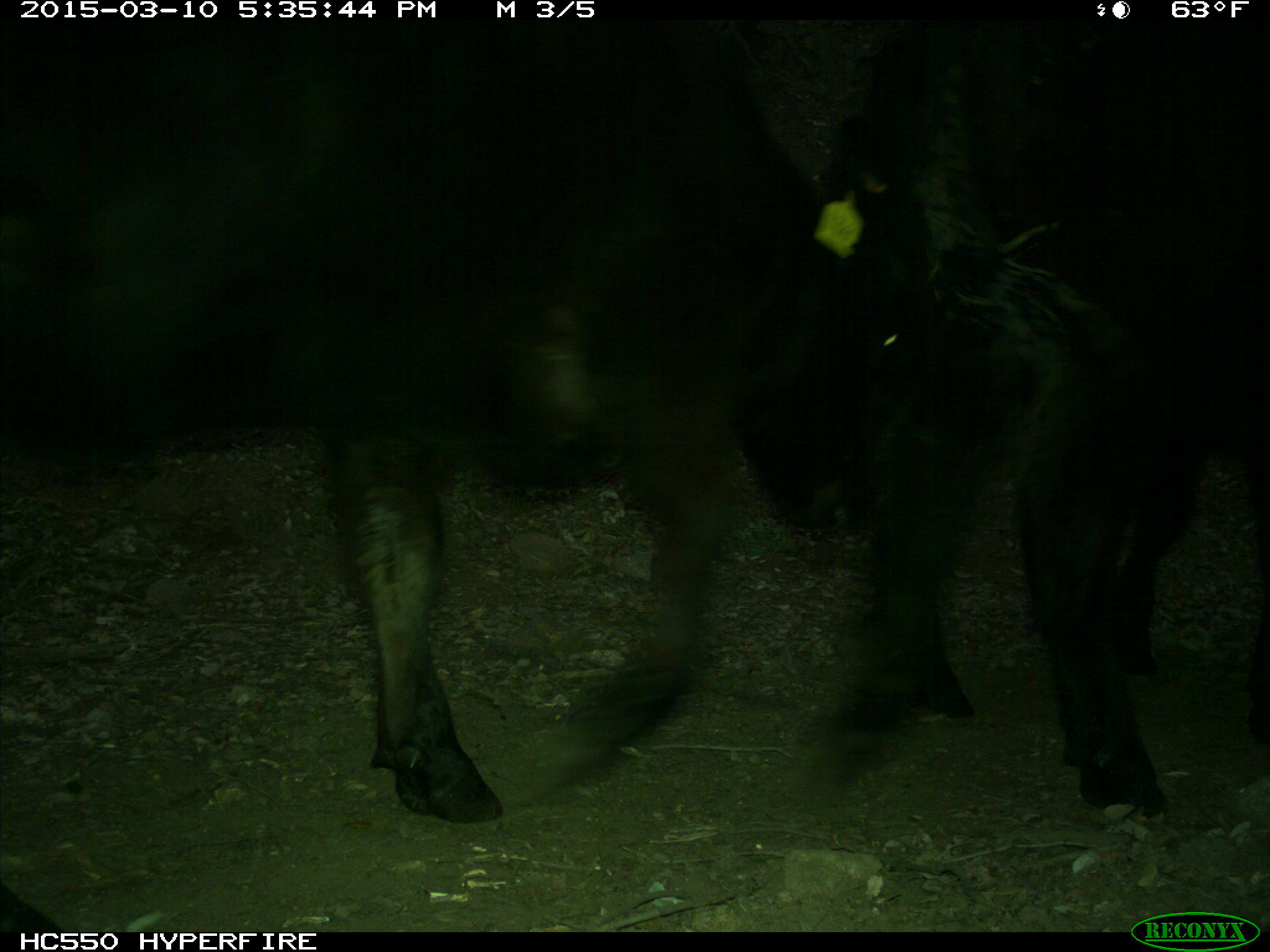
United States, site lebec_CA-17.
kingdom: Animalia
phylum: Chordata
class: Mammalia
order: Artiodactyla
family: Bovidae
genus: Bos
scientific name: Bos taurus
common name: domestic cow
Bos taurus (domestic cow).